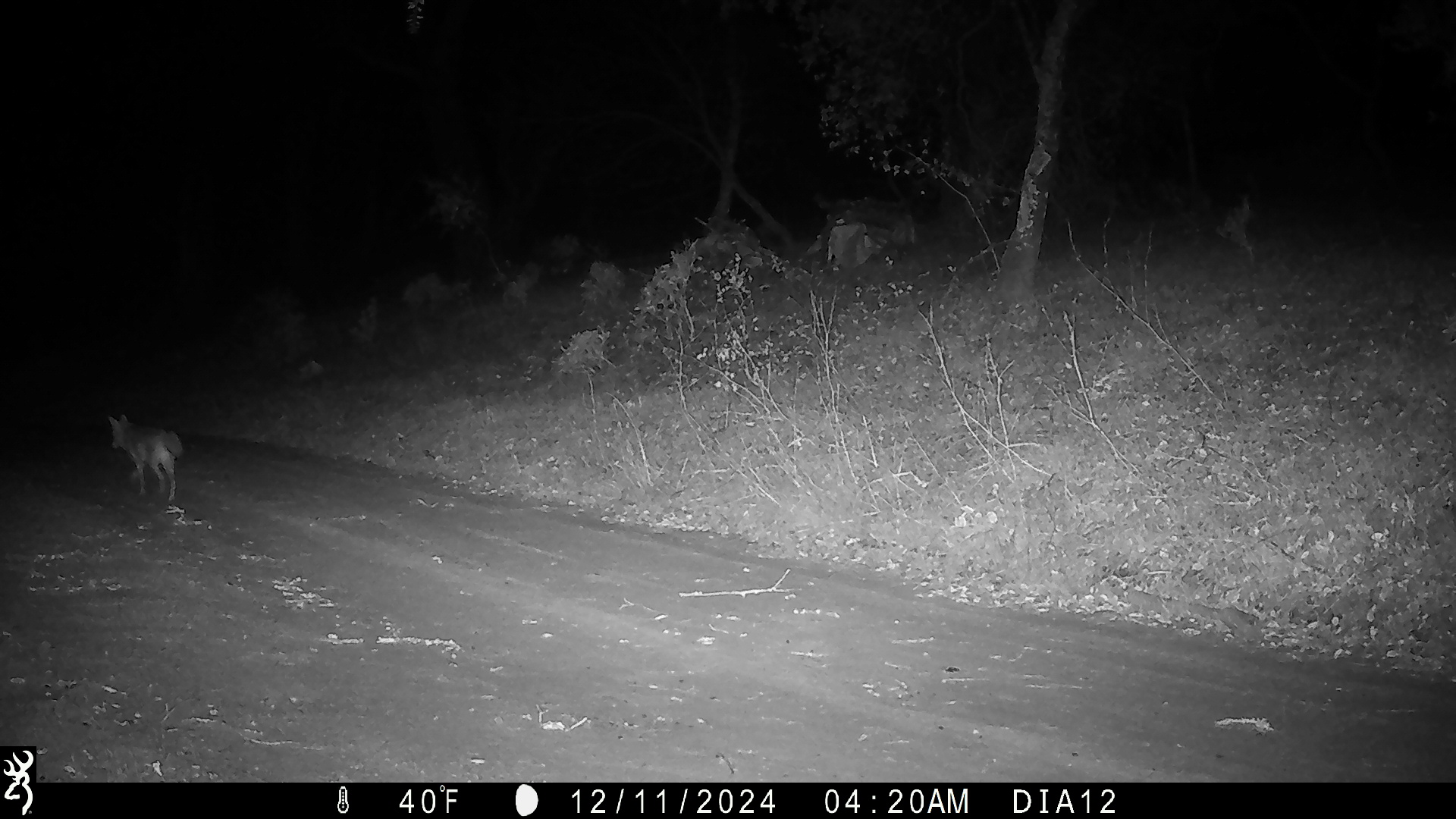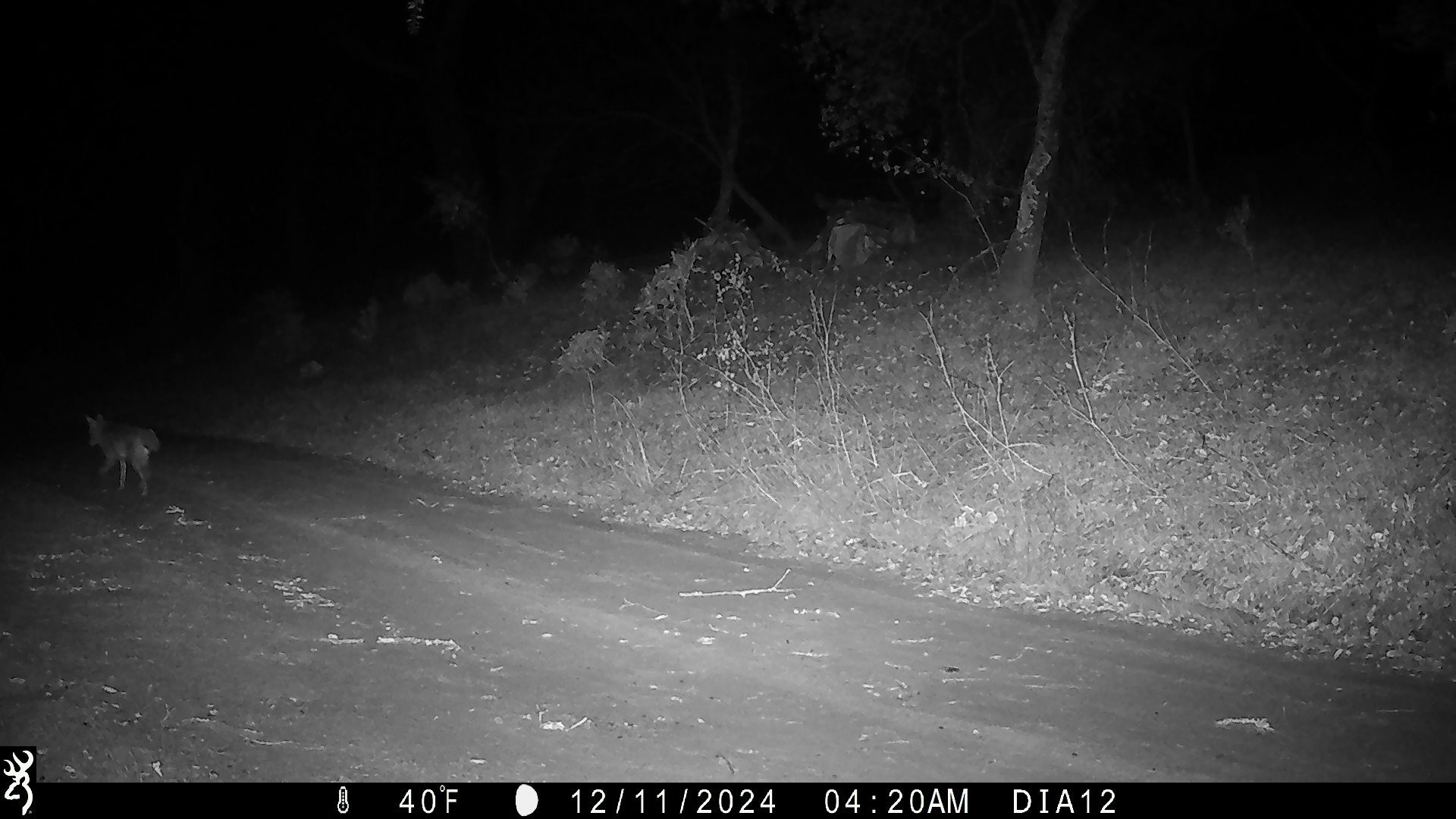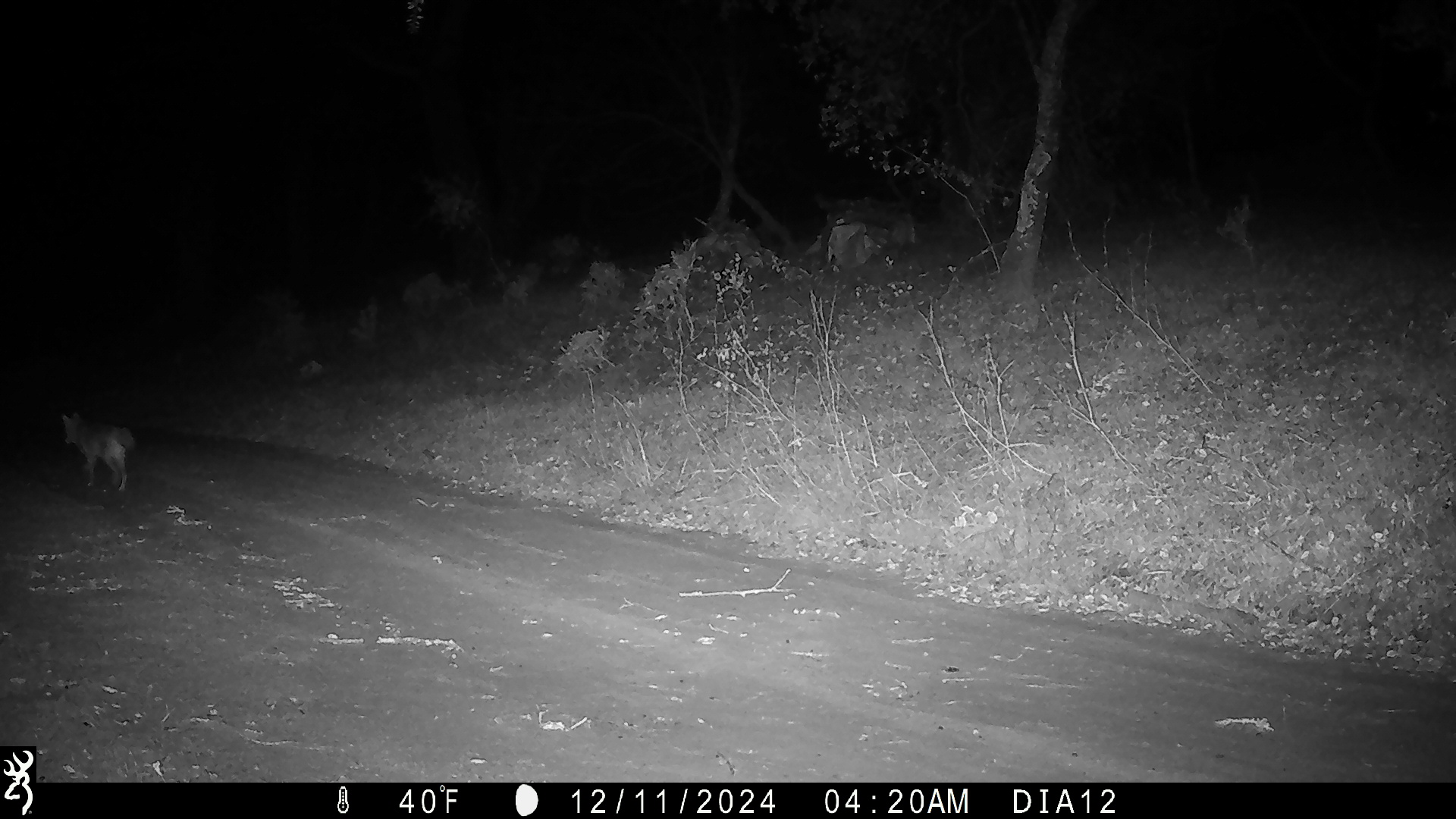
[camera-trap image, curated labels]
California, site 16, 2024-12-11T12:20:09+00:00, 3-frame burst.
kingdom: Animalia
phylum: Chordata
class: Mammalia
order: Carnivora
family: Canidae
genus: Canis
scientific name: Canis latrans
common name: coyote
Coyote (Canis latrans).